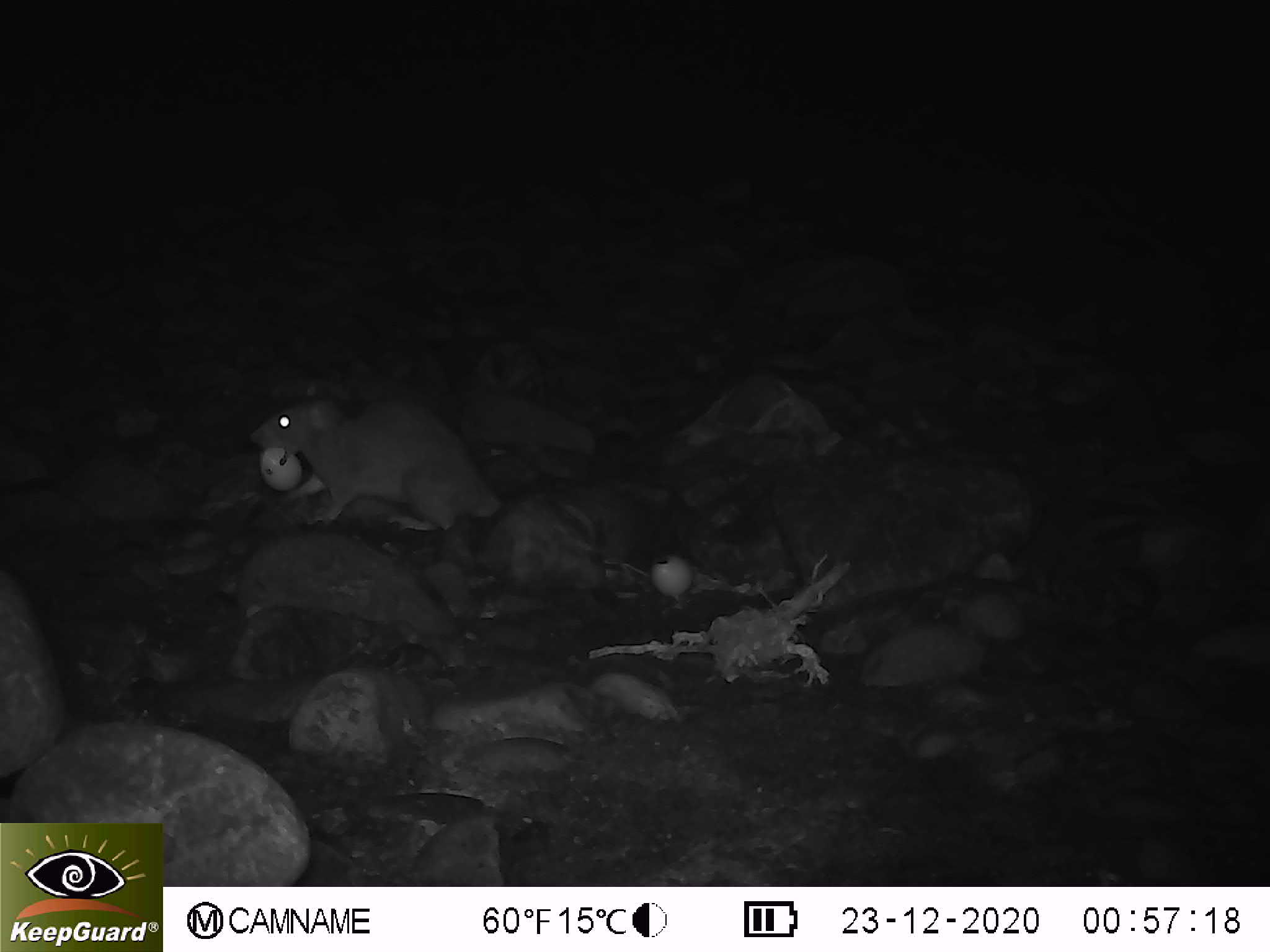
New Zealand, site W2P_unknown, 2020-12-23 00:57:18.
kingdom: Animalia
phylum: Chordata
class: Mammalia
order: Rodentia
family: Muridae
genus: Rattus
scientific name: Rattus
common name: rat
Rat (Rattus).